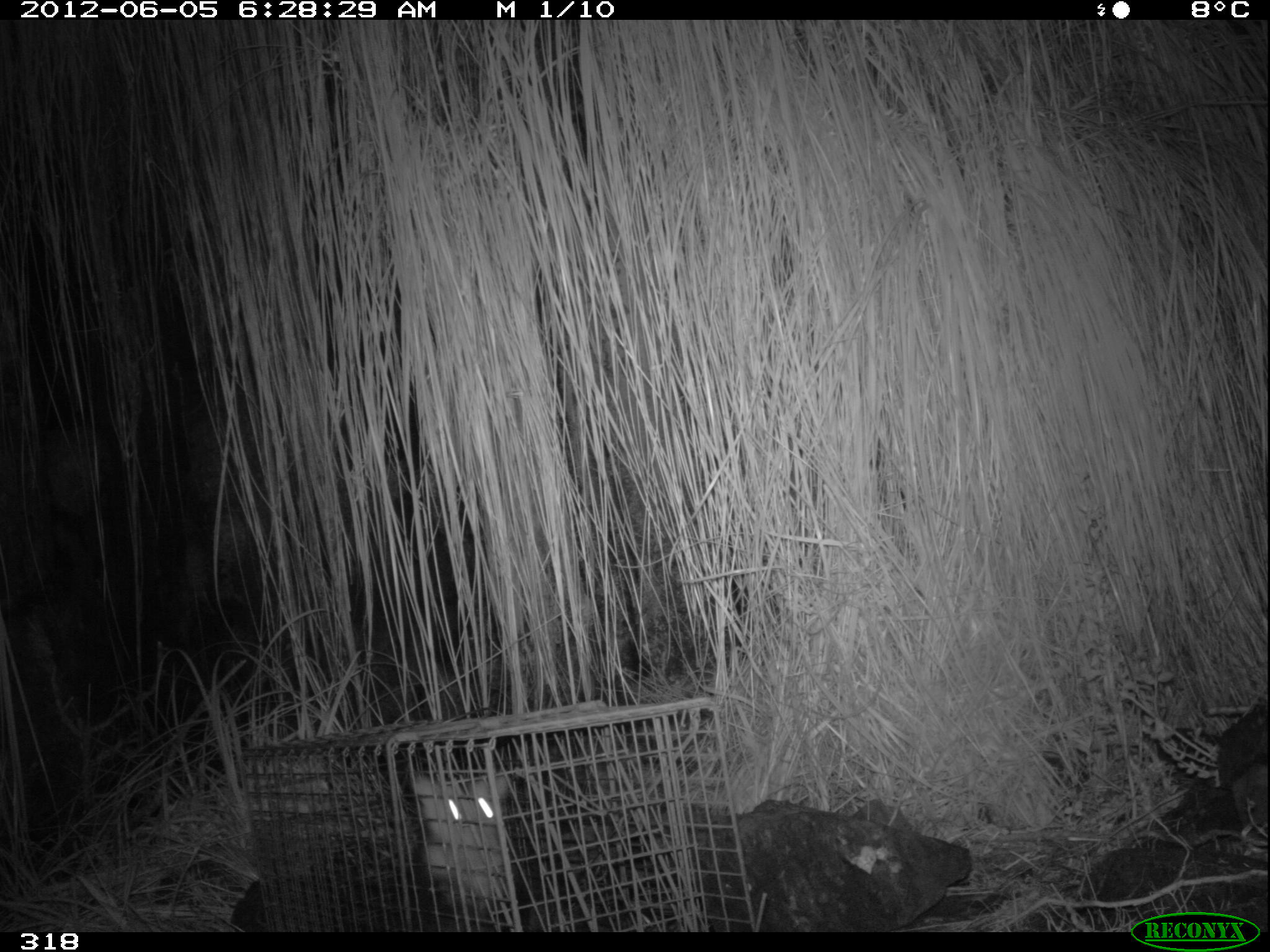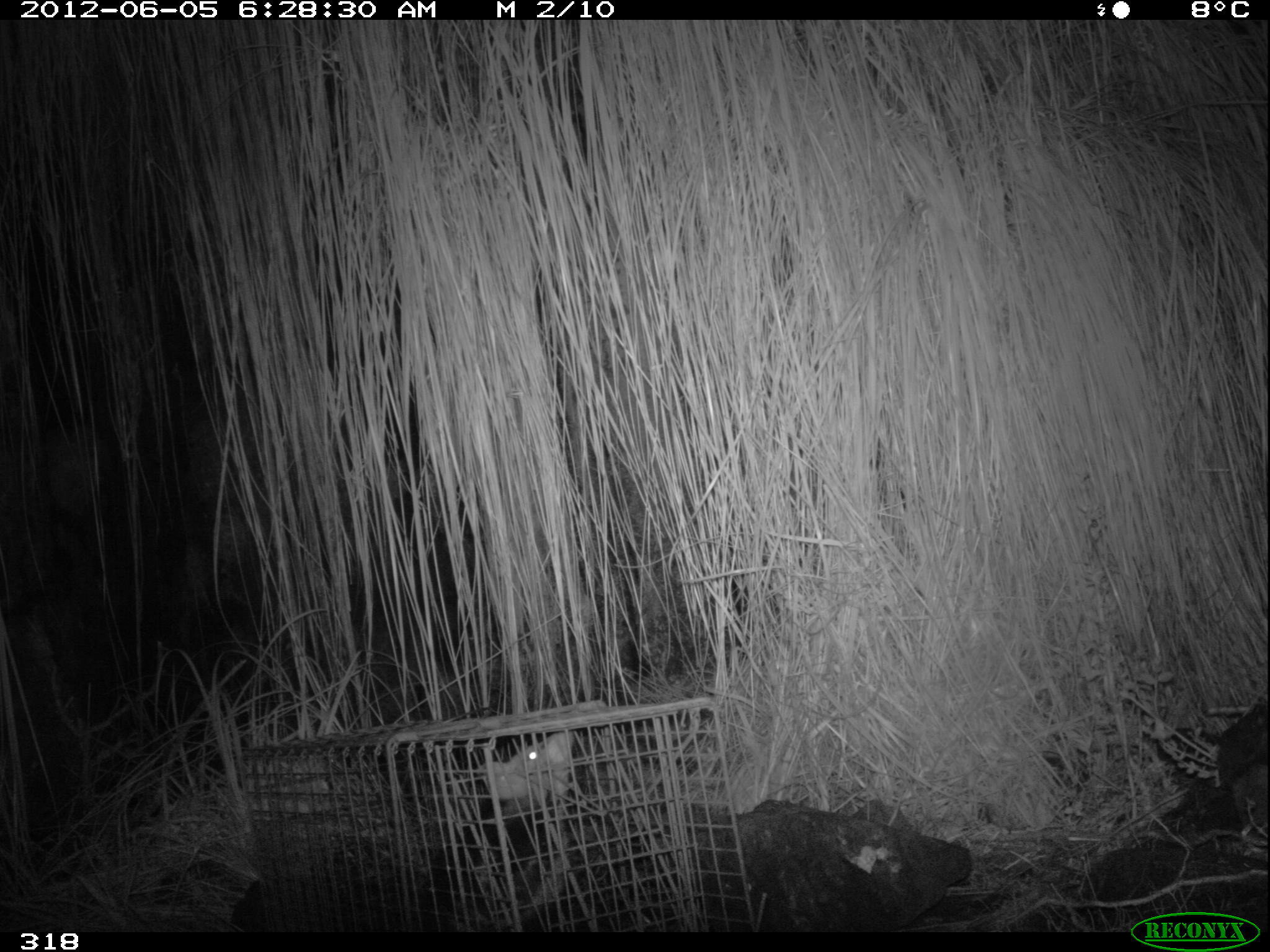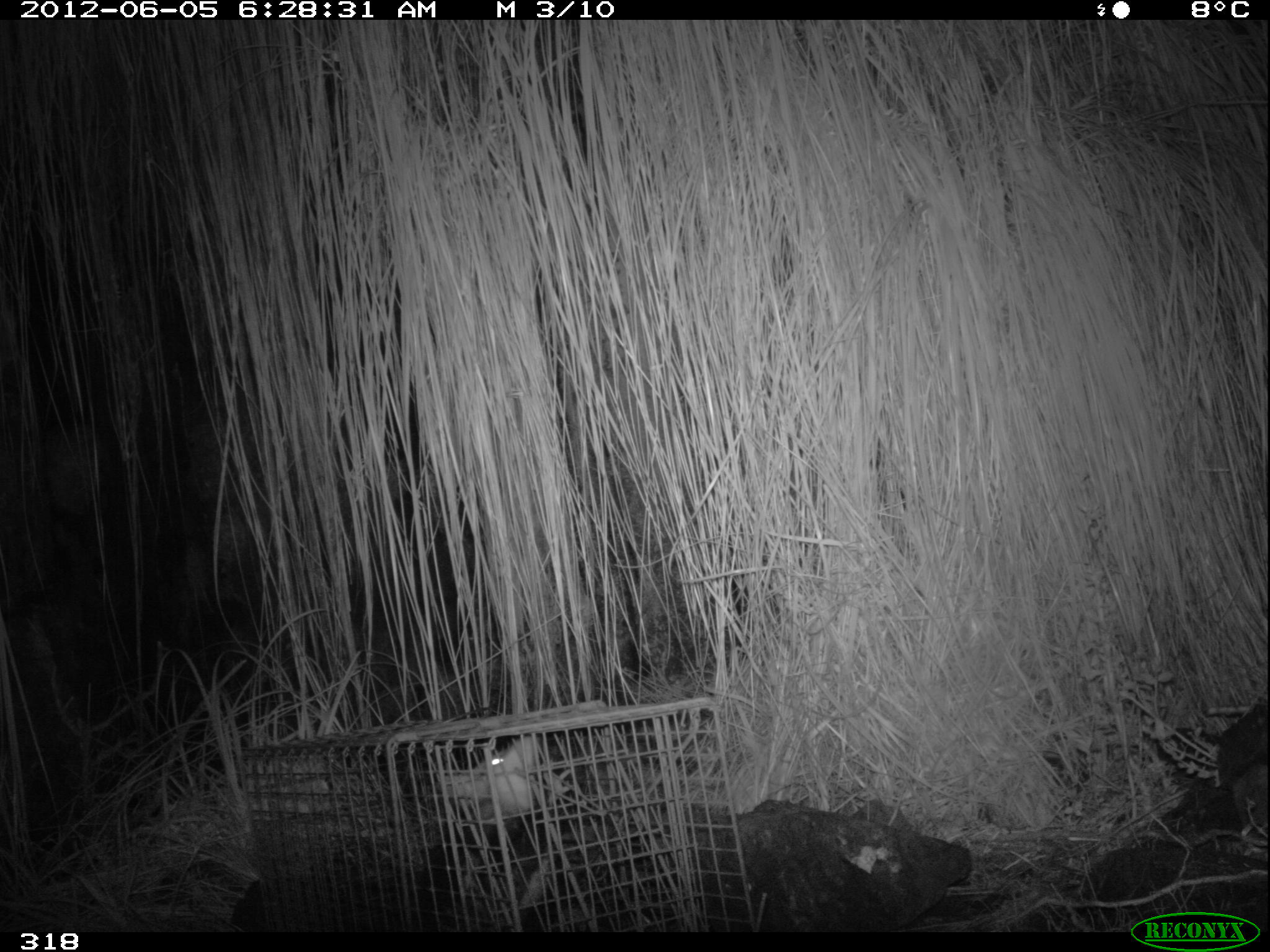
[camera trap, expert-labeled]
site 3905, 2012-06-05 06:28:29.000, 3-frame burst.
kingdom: Animalia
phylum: Chordata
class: Mammalia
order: Didelphimorphia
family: Didelphidae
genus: Didelphis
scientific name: Didelphis pernigra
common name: andean white-eared opossum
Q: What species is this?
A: Didelphis pernigra (andean white-eared opossum).